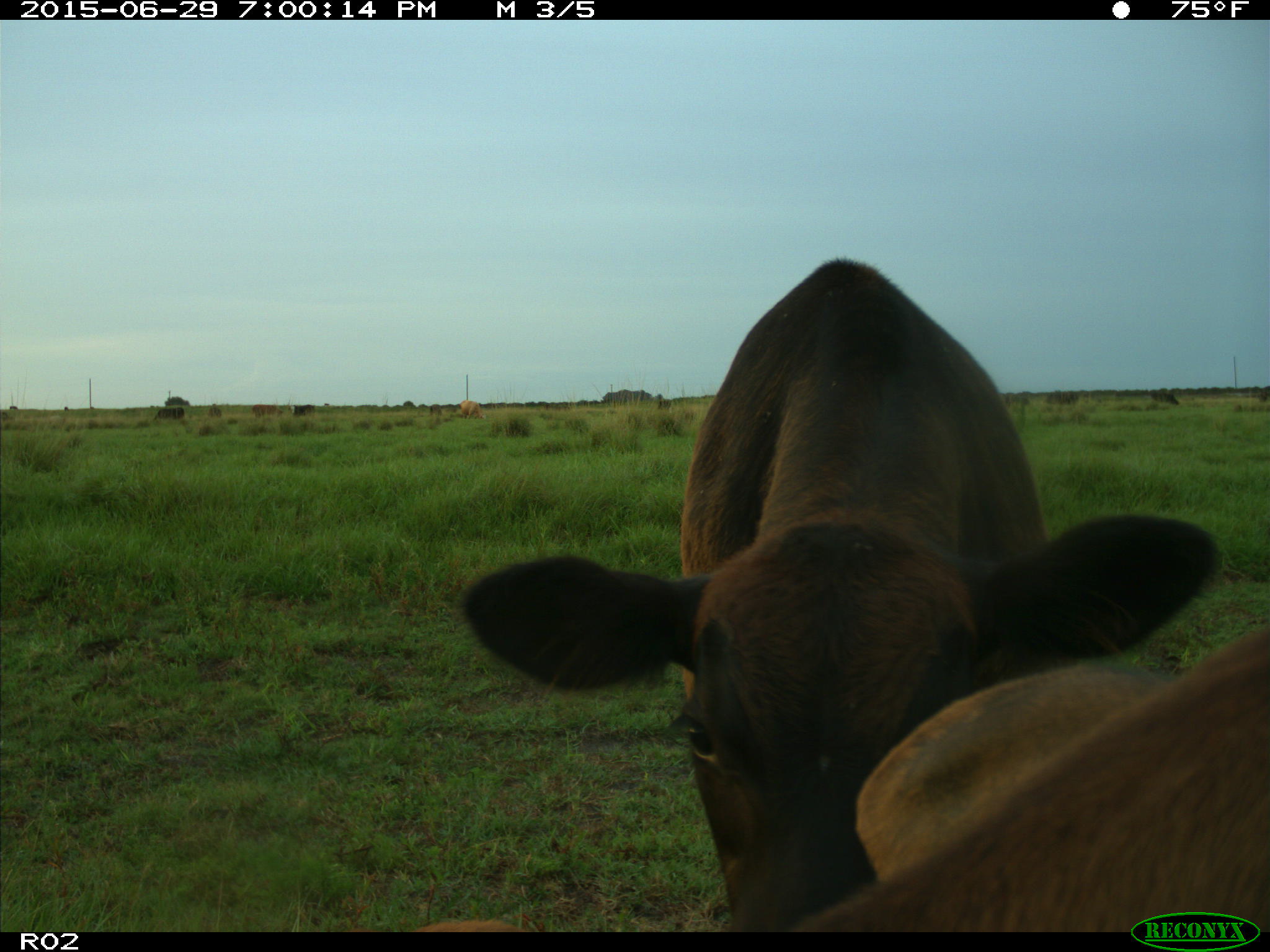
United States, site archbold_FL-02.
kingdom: Animalia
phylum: Chordata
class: Mammalia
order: Artiodactyla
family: Bovidae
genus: Bos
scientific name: Bos taurus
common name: domestic cow